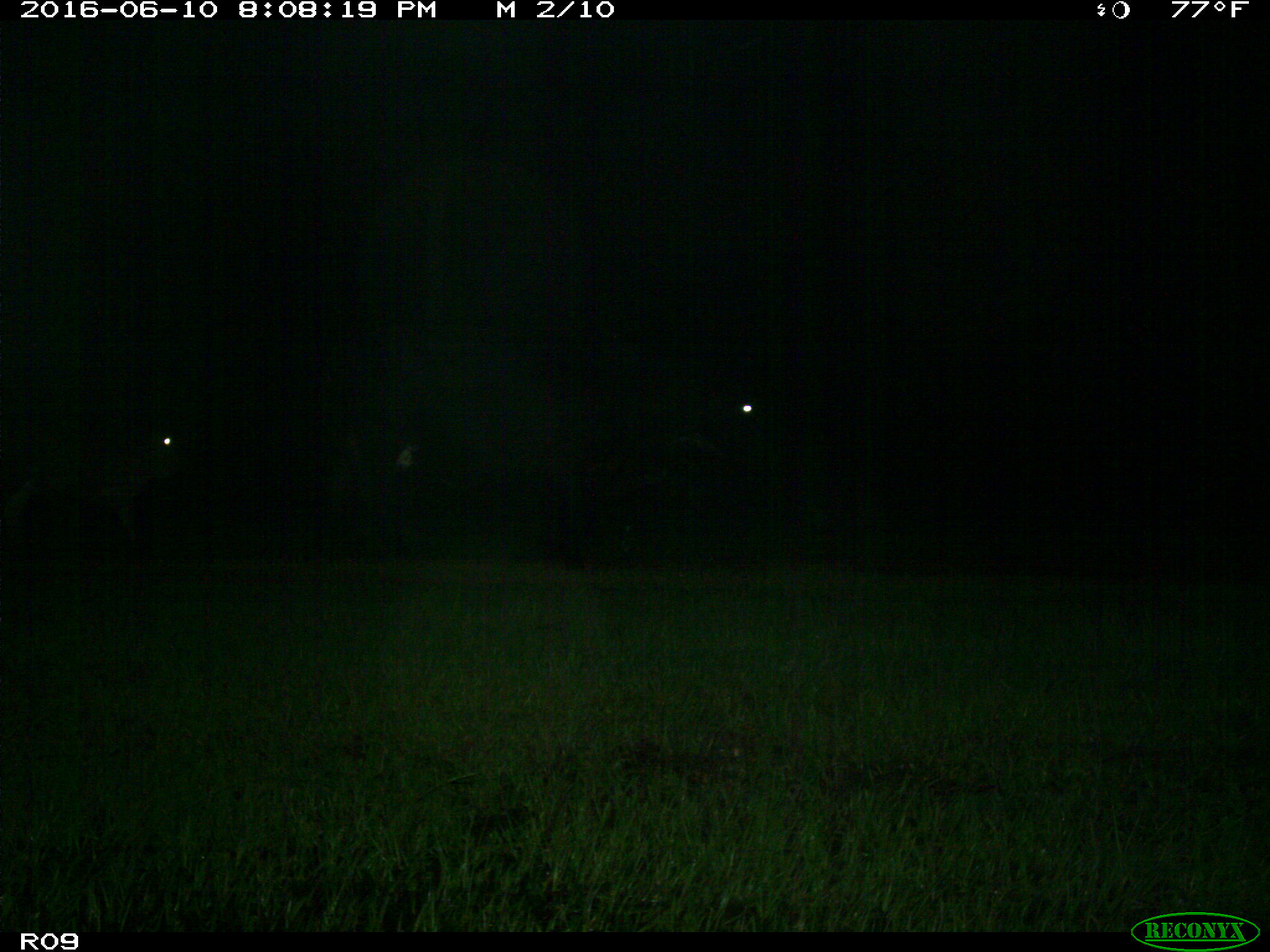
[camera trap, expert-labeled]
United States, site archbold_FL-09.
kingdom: Animalia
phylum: Chordata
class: Mammalia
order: Artiodactyla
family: Bovidae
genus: Bos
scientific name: Bos taurus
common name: domestic cow